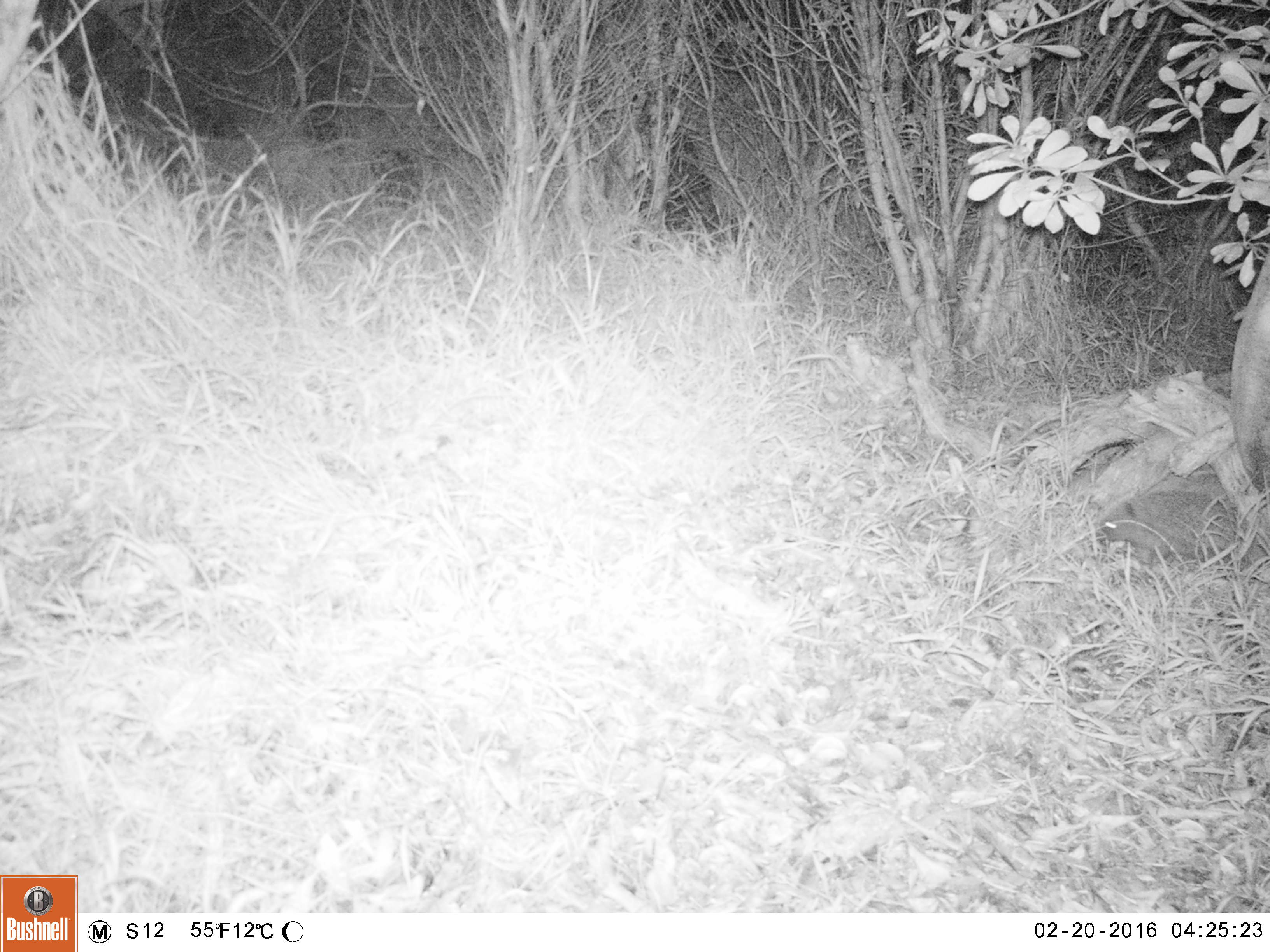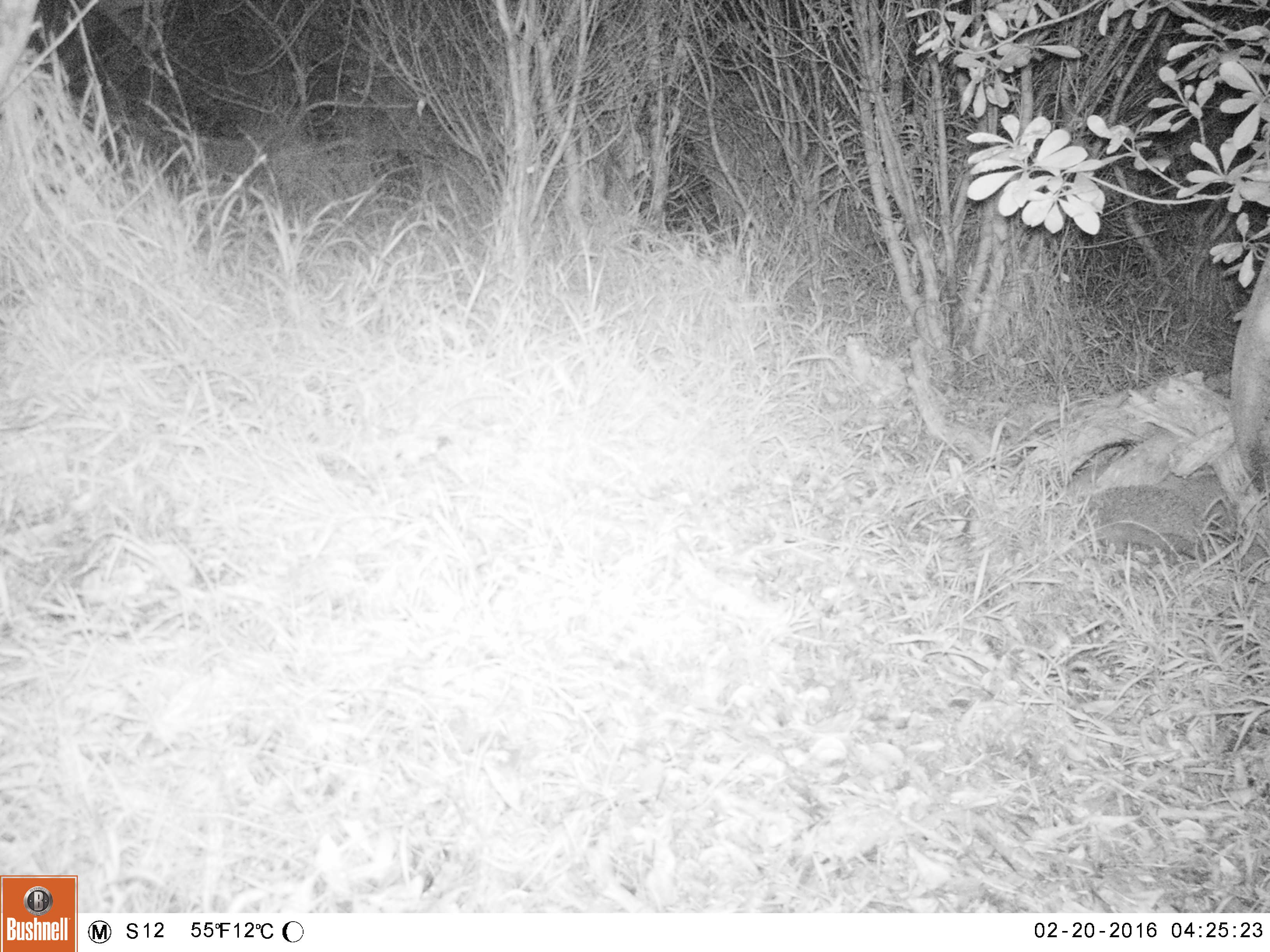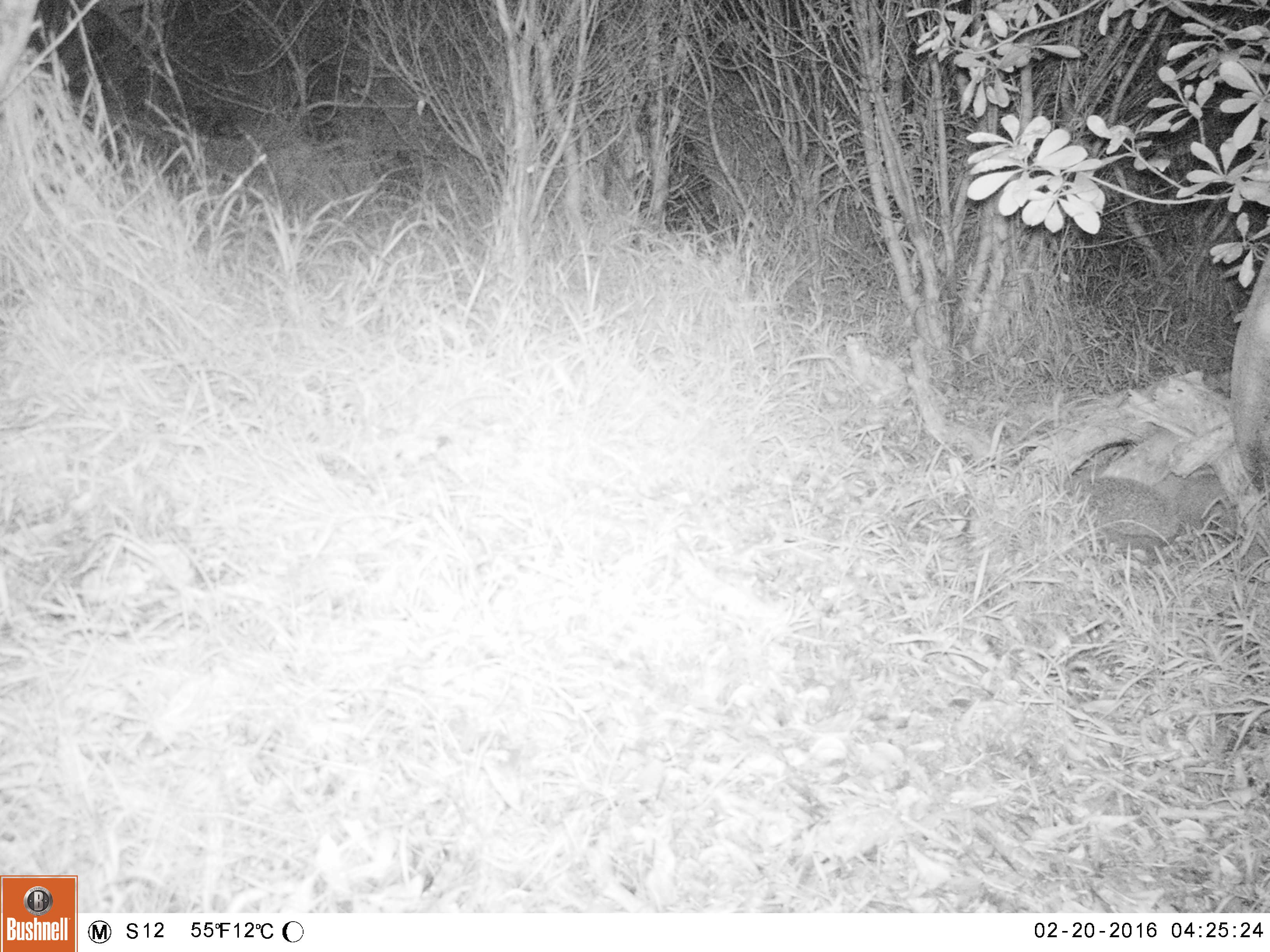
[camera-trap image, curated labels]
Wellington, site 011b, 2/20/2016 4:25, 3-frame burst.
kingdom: Animalia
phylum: Chordata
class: Mammalia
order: Eulipotyphla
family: Erinaceidae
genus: Erinaceus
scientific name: Erinaceus europaeus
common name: hedgehog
Hedgehog (Erinaceus europaeus).